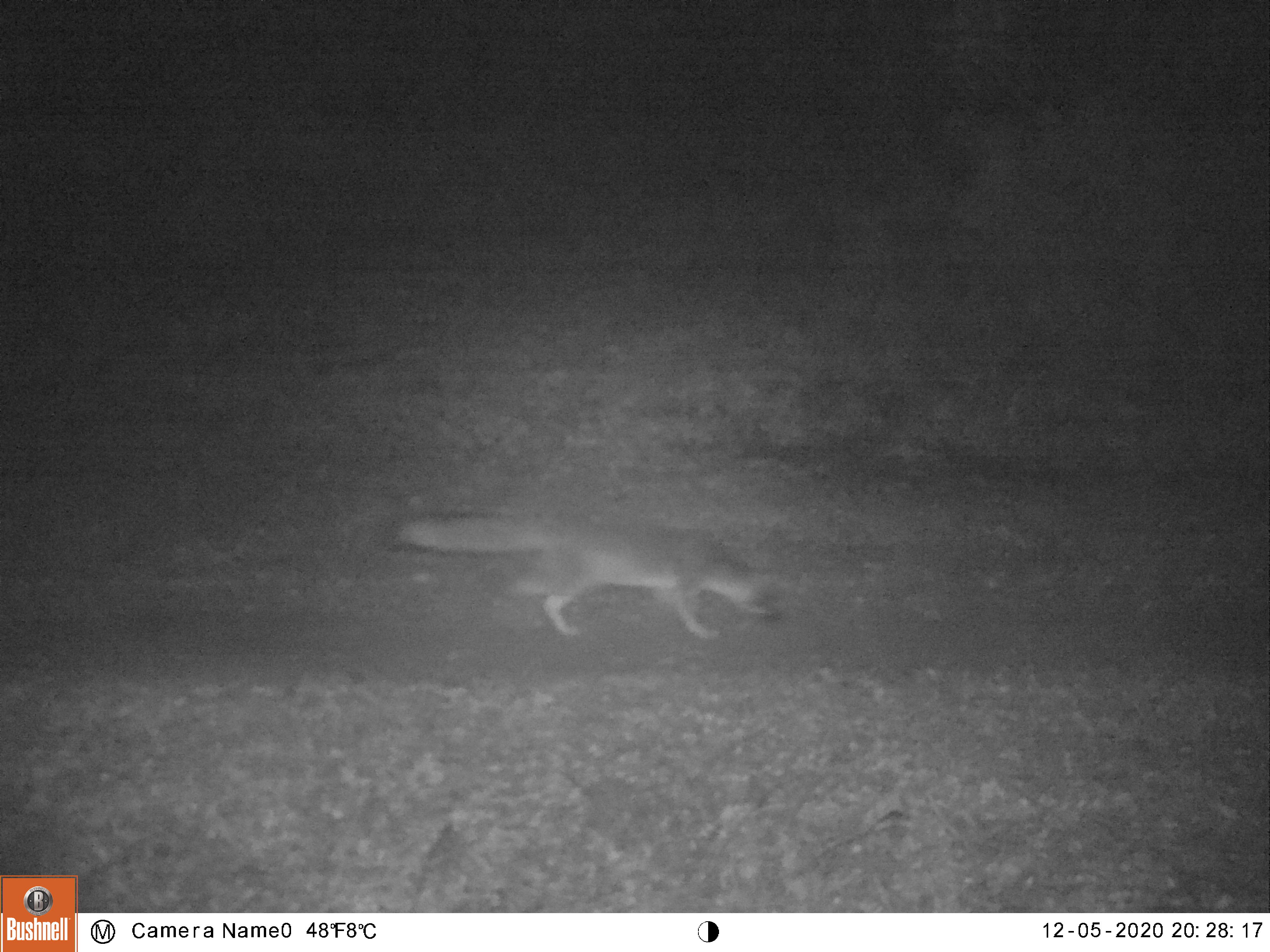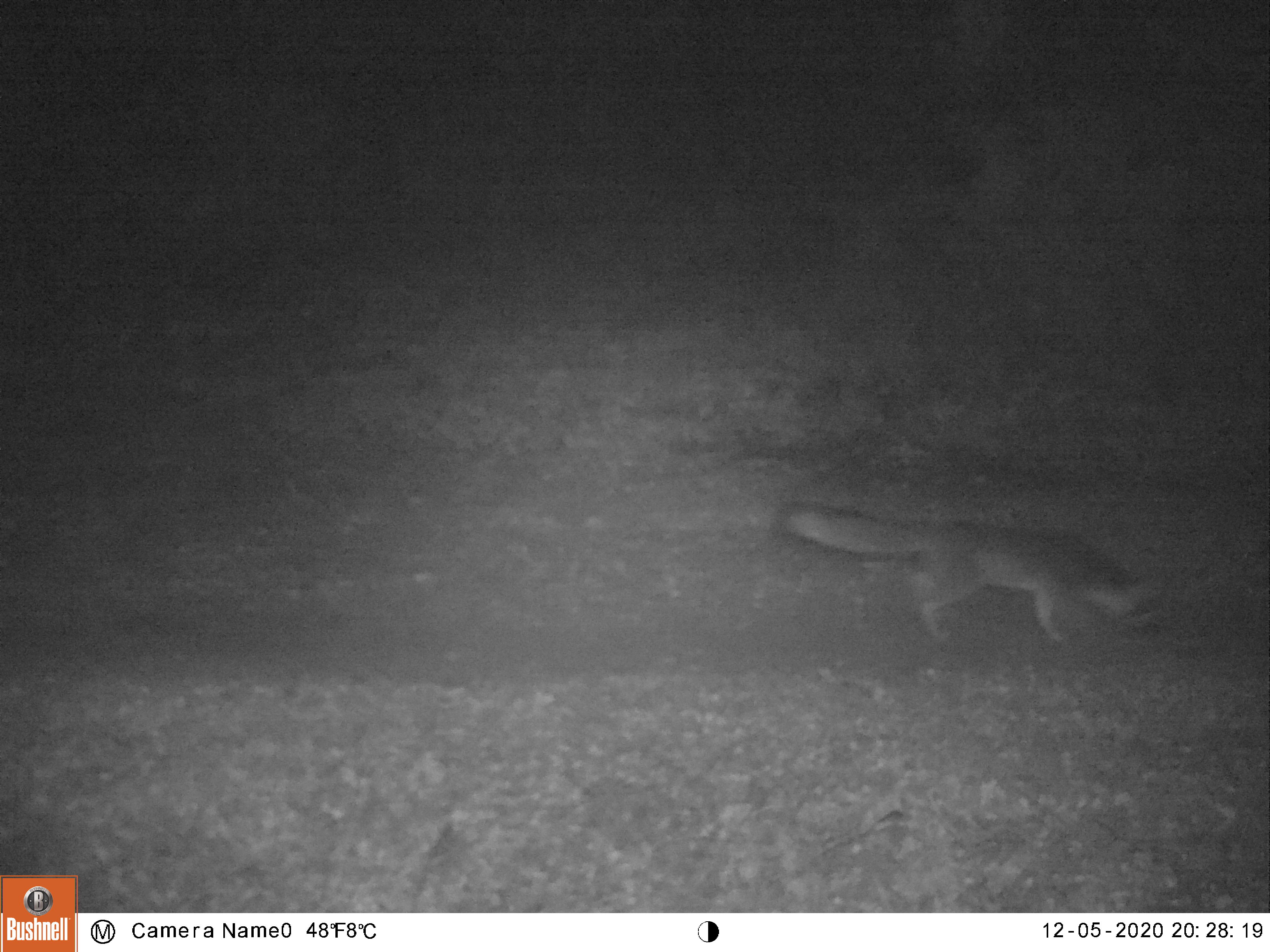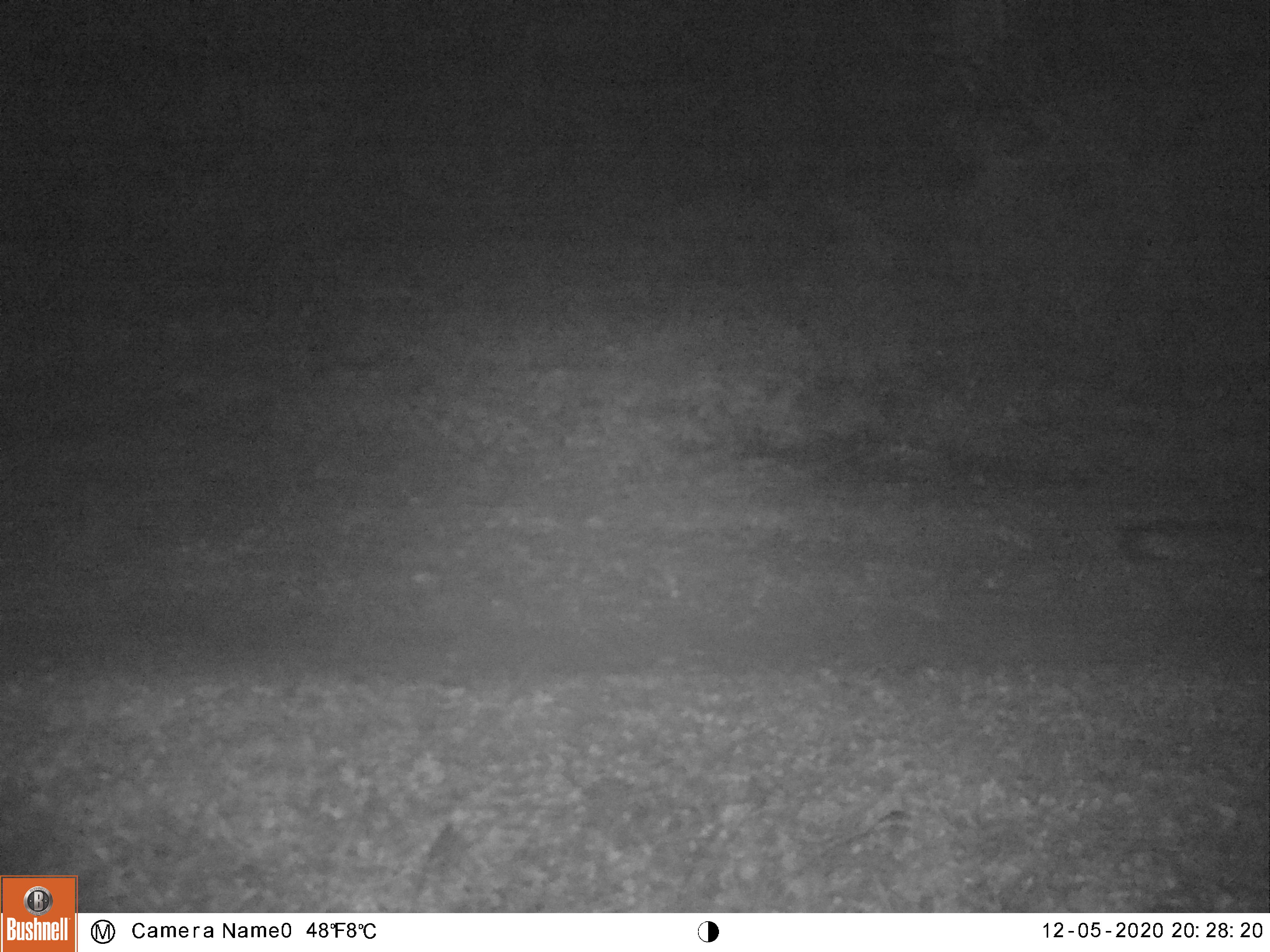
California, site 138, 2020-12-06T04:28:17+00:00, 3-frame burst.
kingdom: Animalia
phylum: Chordata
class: Mammalia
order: Carnivora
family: Canidae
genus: Urocyon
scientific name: Urocyon cinereoargenteus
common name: gray fox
Gray fox (Urocyon cinereoargenteus).